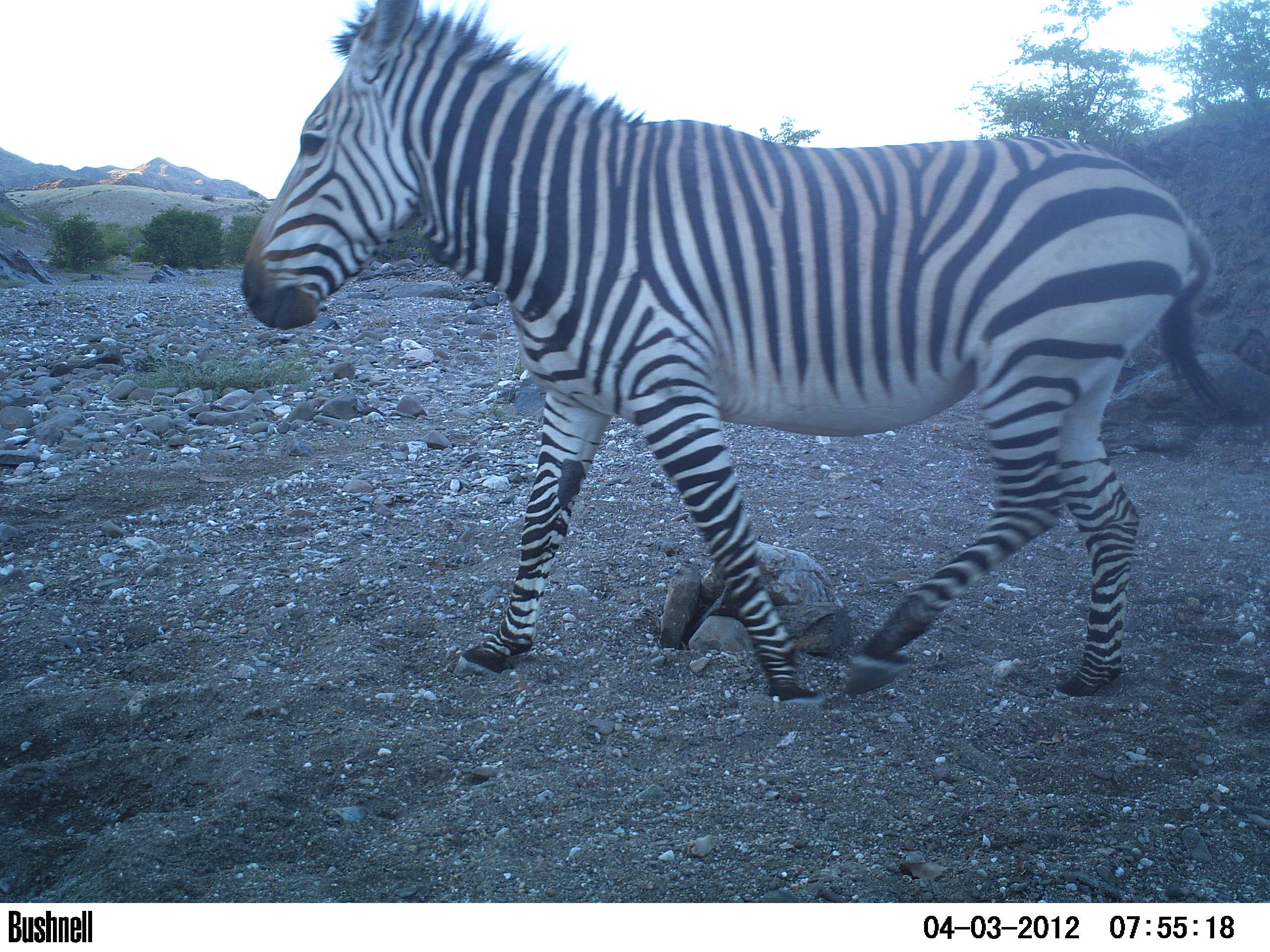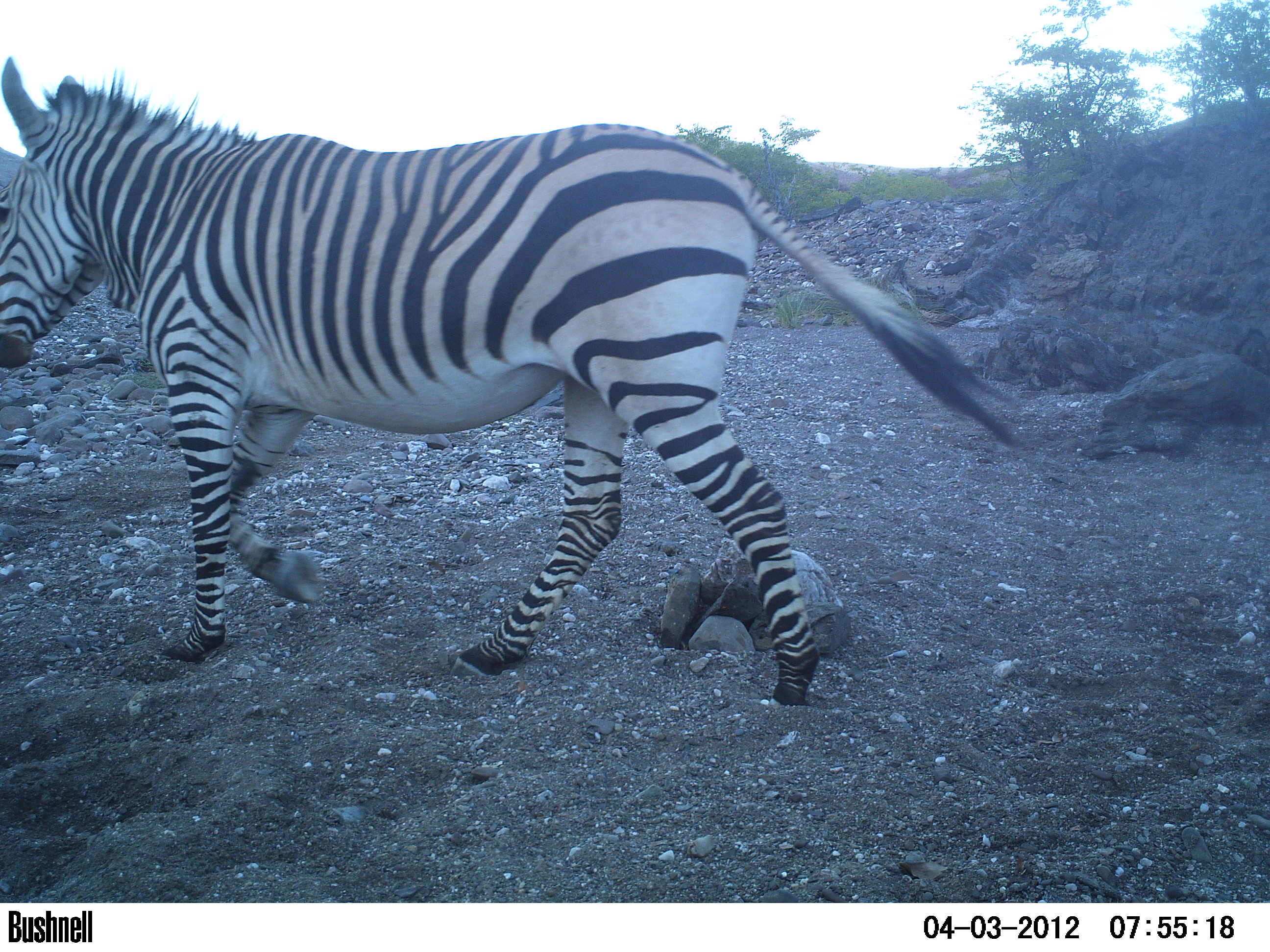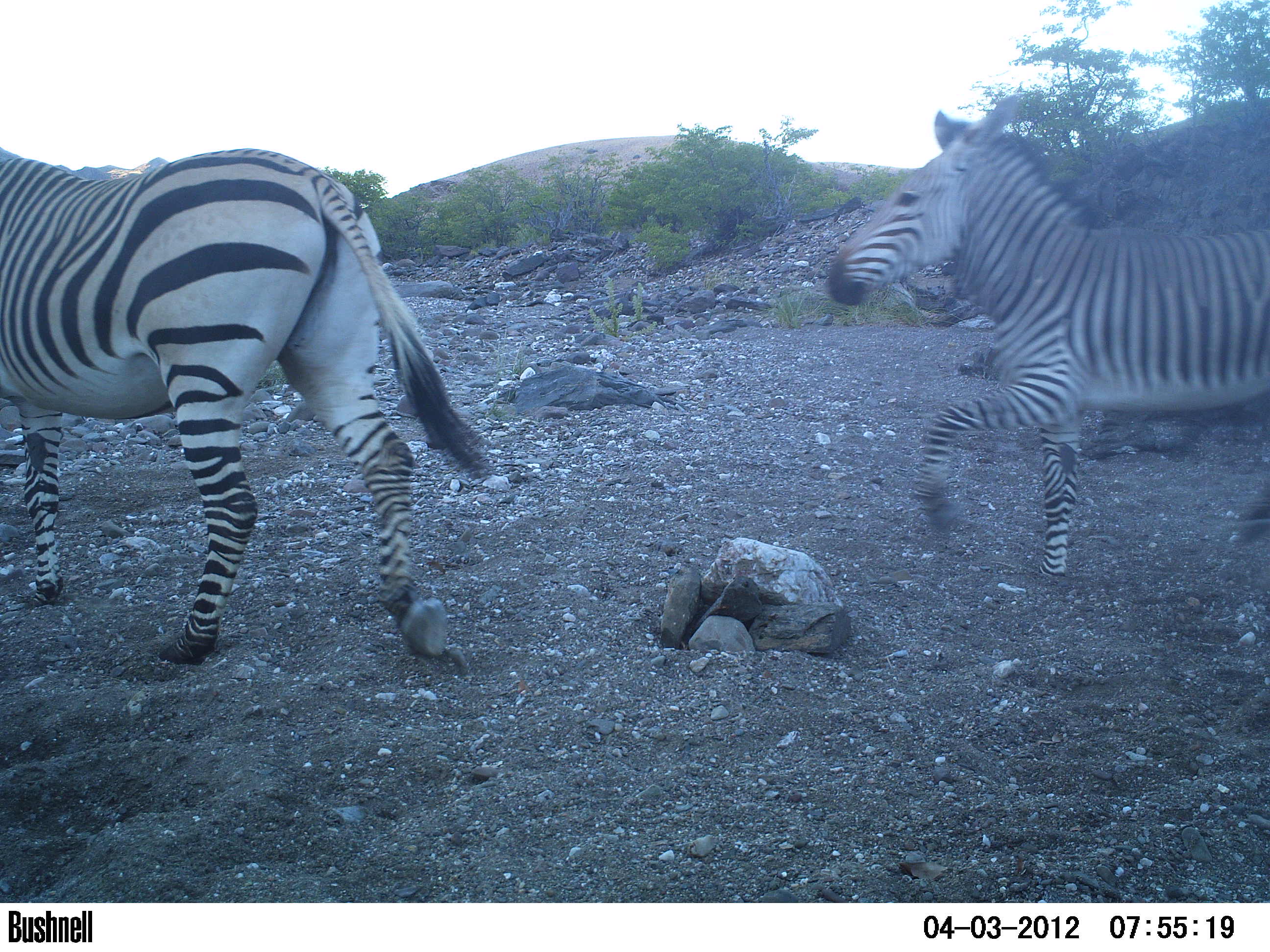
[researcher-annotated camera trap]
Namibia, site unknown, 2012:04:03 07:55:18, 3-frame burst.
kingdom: Animalia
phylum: Chordata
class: Mammalia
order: Perissodactyla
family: Equidae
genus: Equus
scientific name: Equus zebra hartmannae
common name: hartmann's mountain zebra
Equus zebra hartmannae (hartmann's mountain zebra).